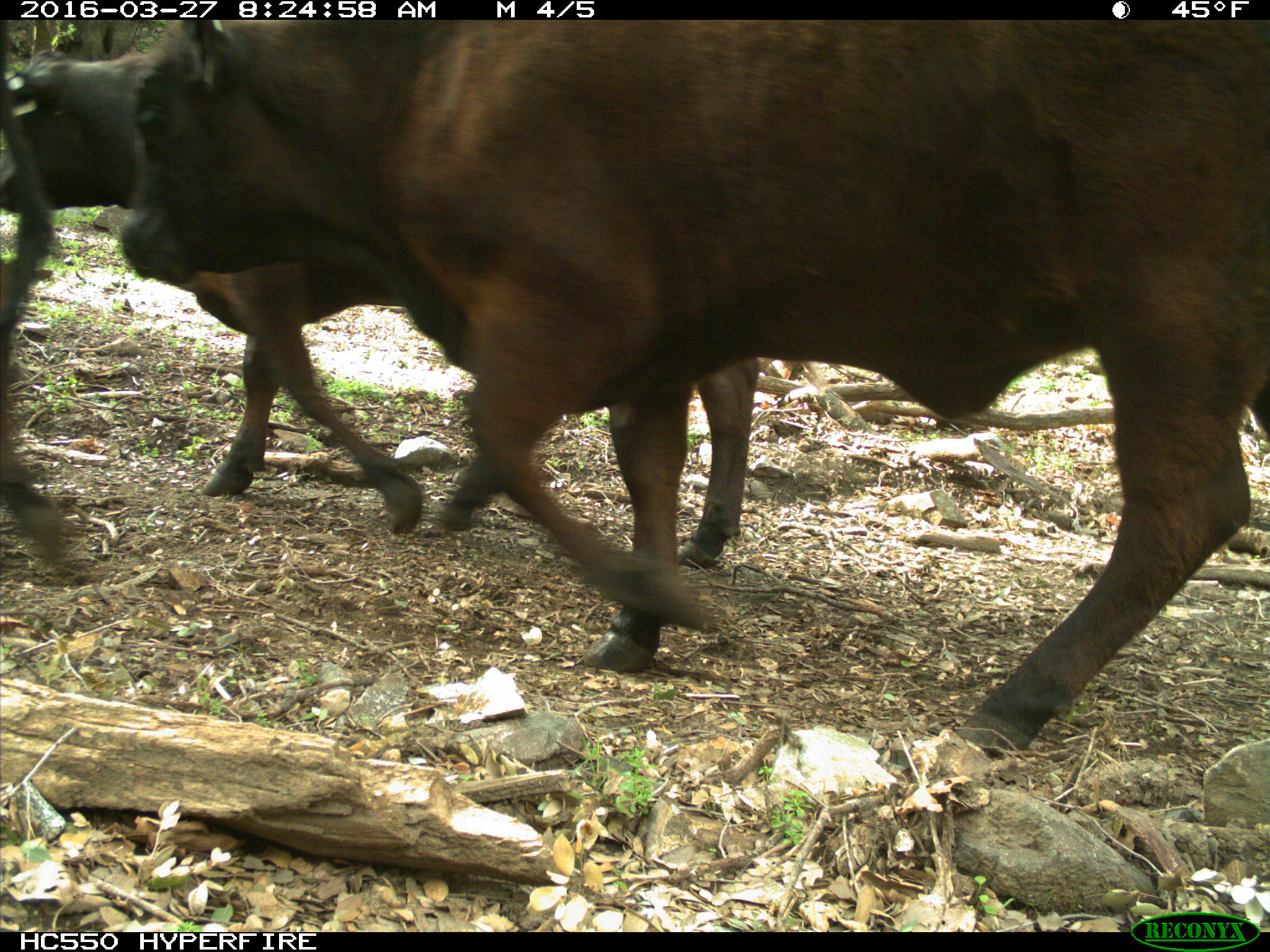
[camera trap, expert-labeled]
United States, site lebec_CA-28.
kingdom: Animalia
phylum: Chordata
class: Mammalia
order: Artiodactyla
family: Bovidae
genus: Bos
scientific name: Bos taurus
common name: domestic cow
Bos taurus (domestic cow).